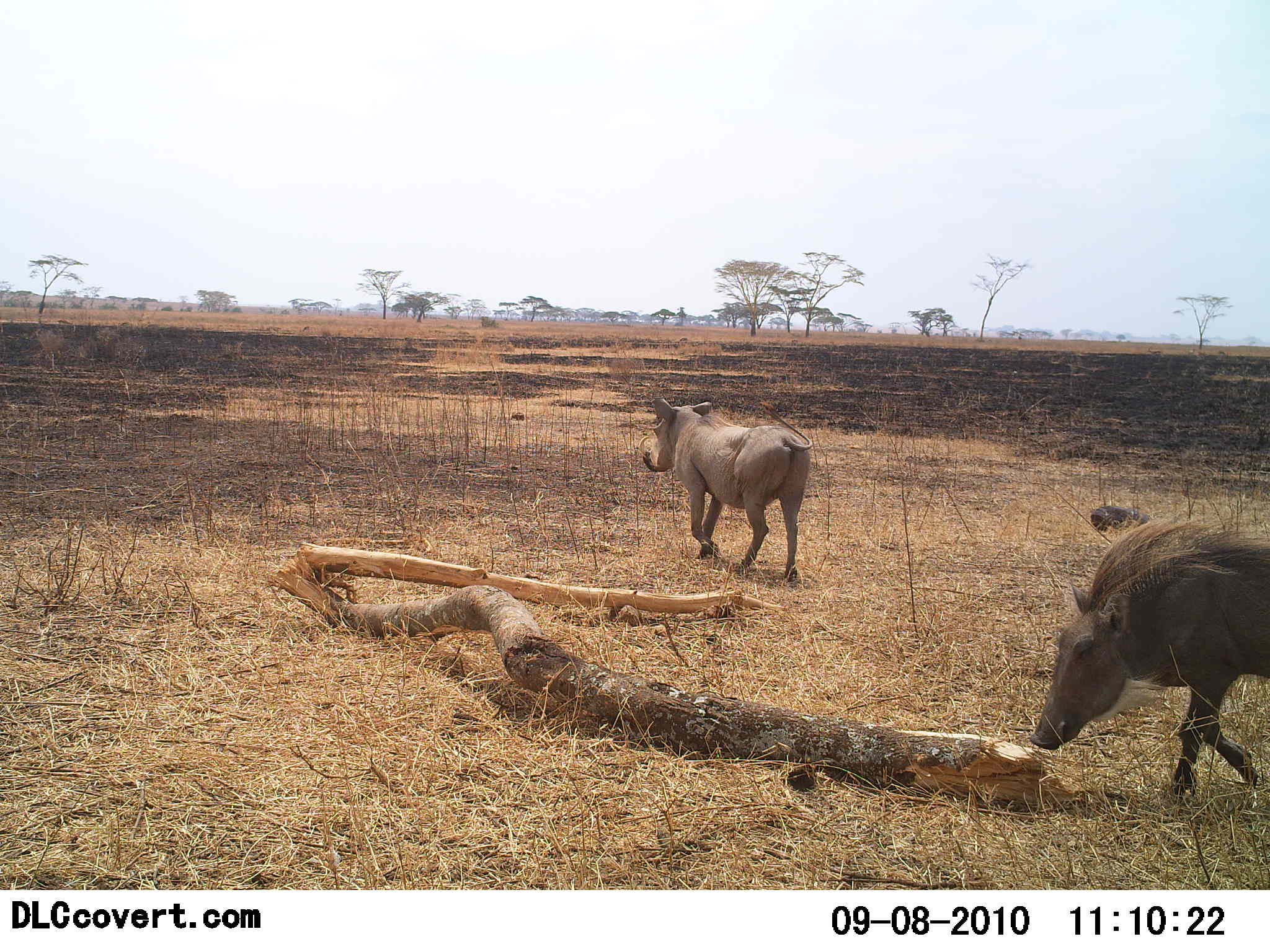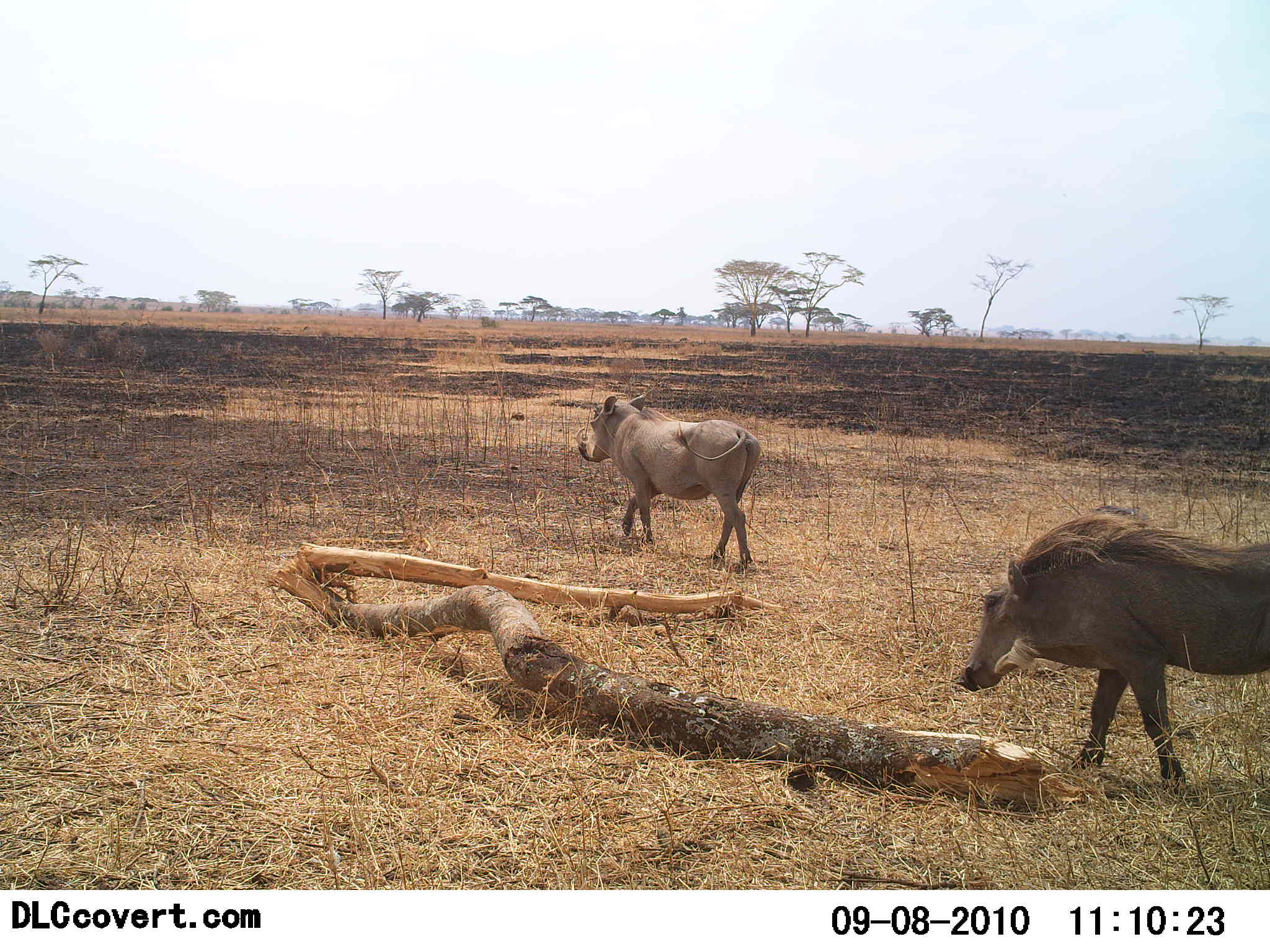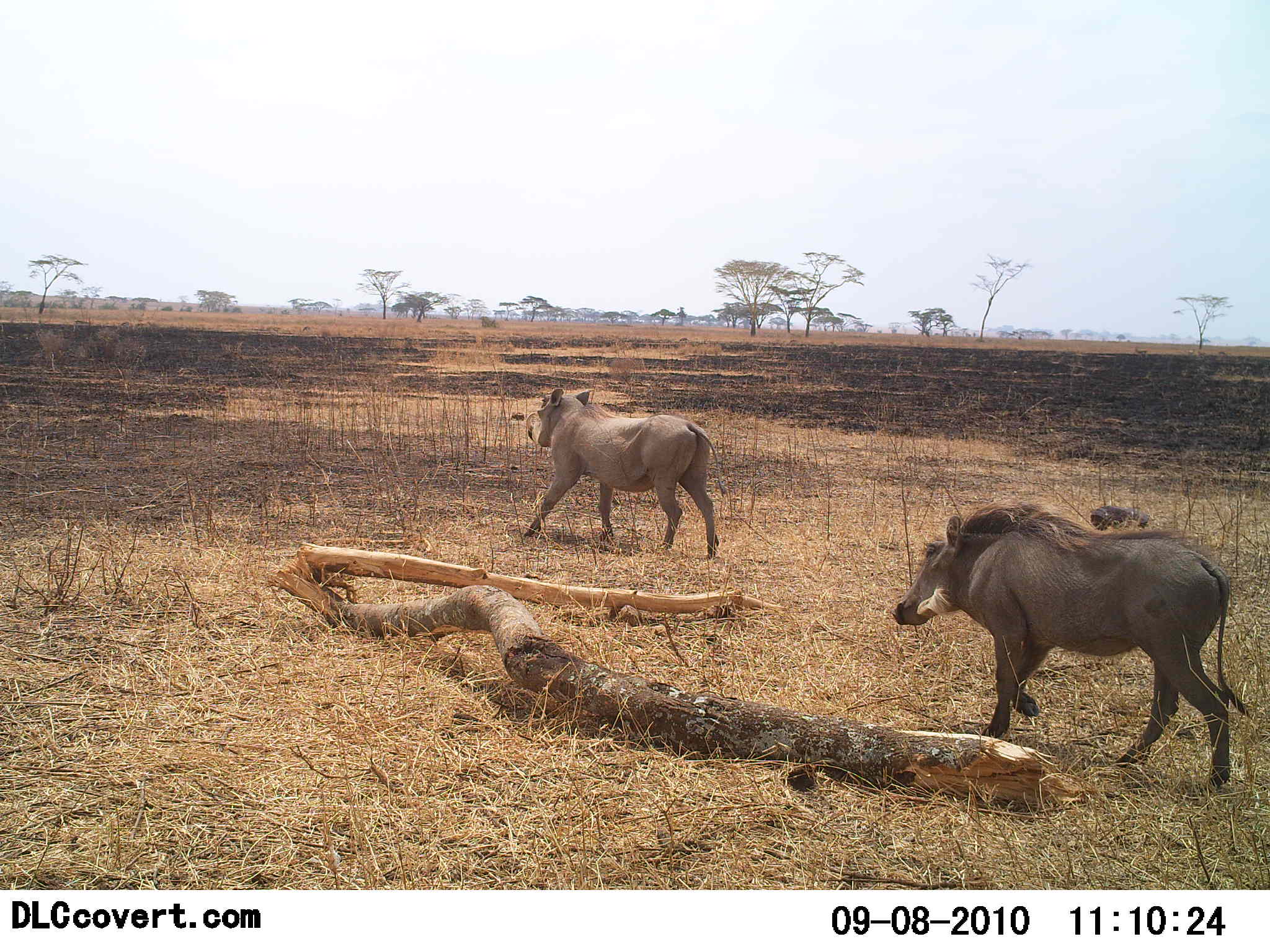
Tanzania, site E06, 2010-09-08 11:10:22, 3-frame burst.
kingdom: Animalia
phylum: Chordata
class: Mammalia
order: Artiodactyla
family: Suidae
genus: Phacochoerus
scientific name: Phacochoerus africanus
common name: warthog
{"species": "warthog (Phacochoerus africanus)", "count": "2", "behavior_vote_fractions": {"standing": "8%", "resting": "0%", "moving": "100%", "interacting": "0%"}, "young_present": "0%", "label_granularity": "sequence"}